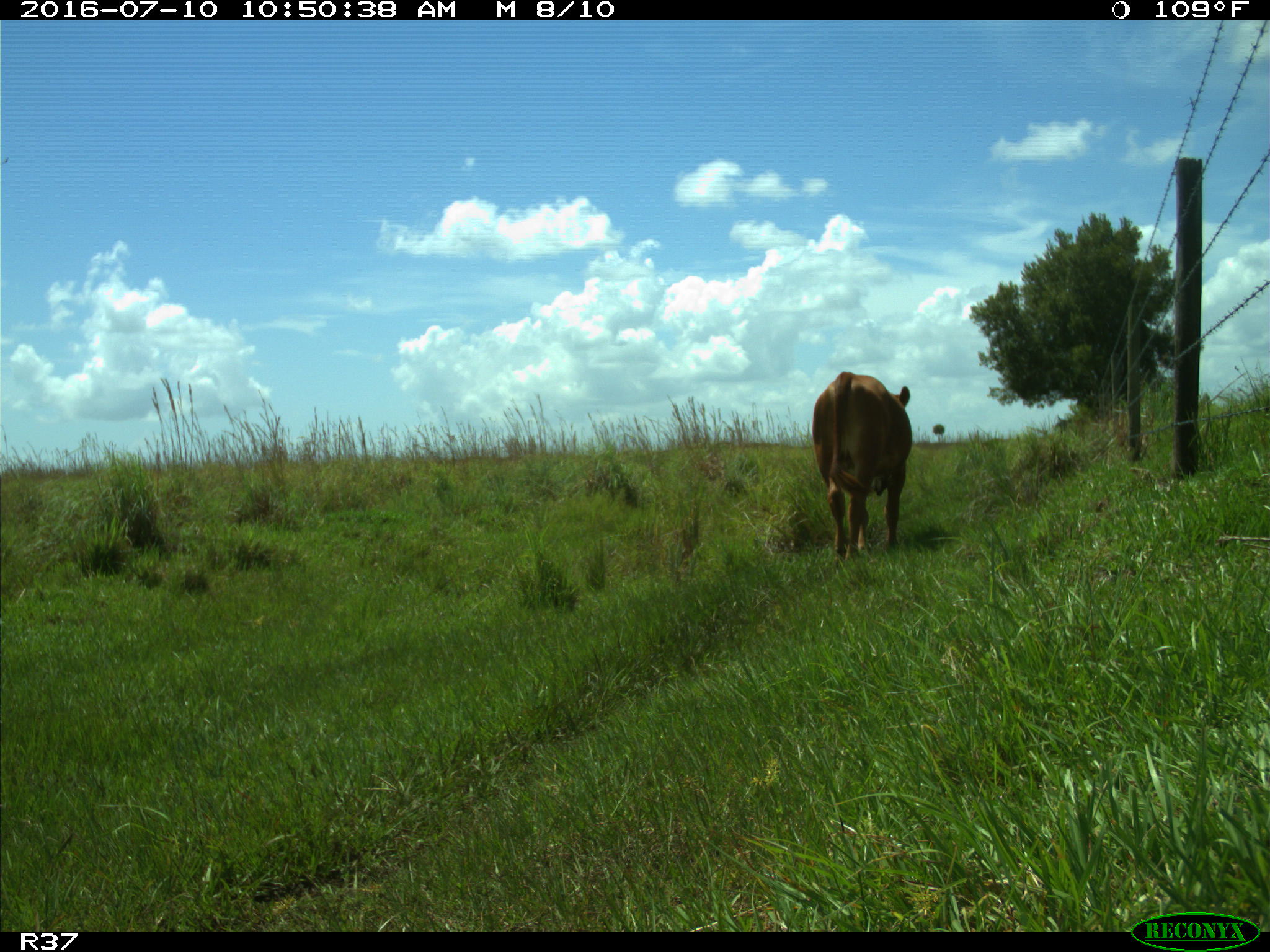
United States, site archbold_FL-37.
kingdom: Animalia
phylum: Chordata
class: Mammalia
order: Artiodactyla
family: Bovidae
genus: Bos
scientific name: Bos taurus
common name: domestic cow